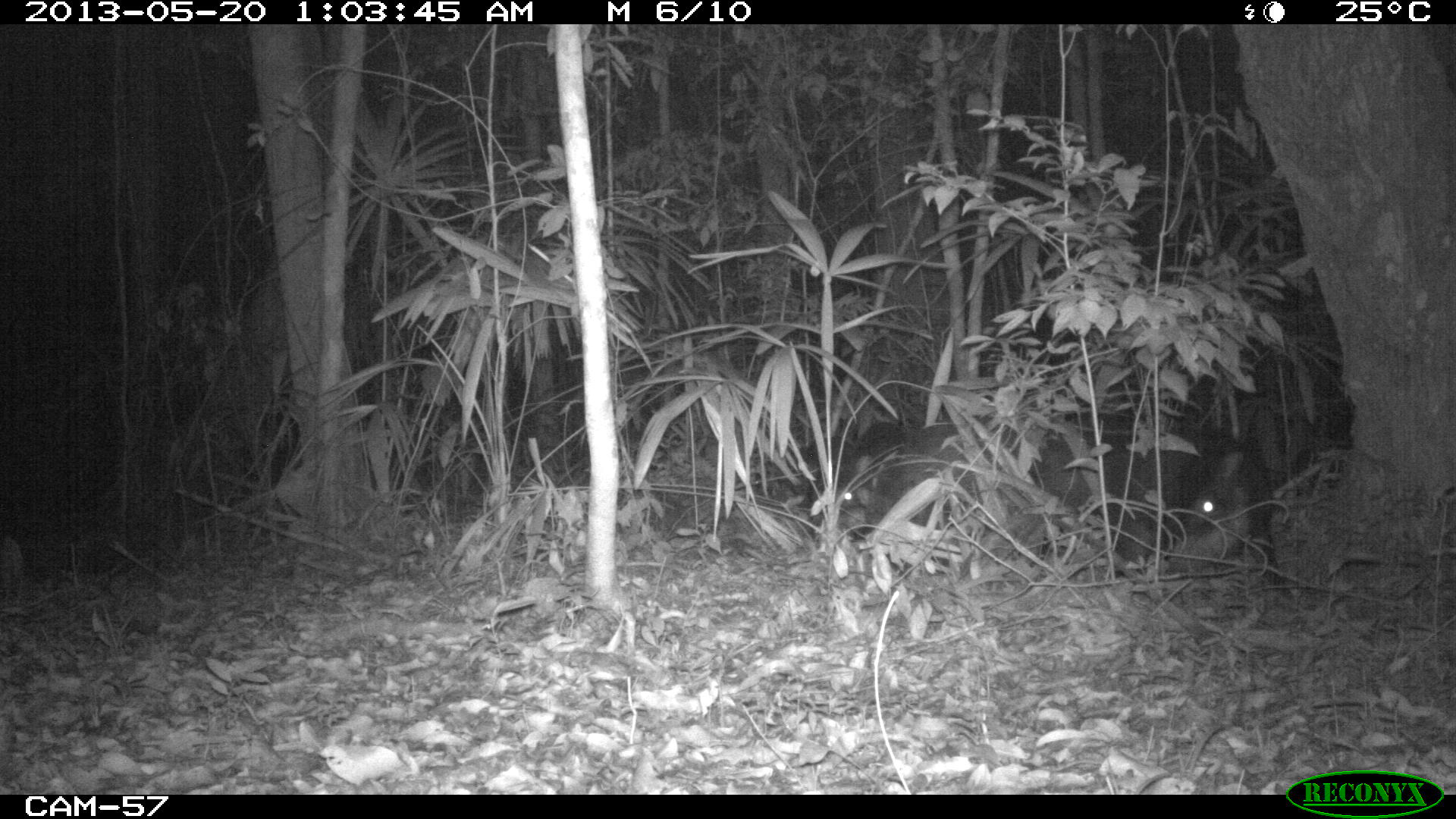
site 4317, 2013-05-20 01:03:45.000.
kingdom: Animalia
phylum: Chordata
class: Mammalia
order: Artiodactyla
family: Tayassuidae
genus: Tayassu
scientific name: Tayassu pecari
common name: white-lipped peccary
Tayassu pecari (white-lipped peccary), count 5.